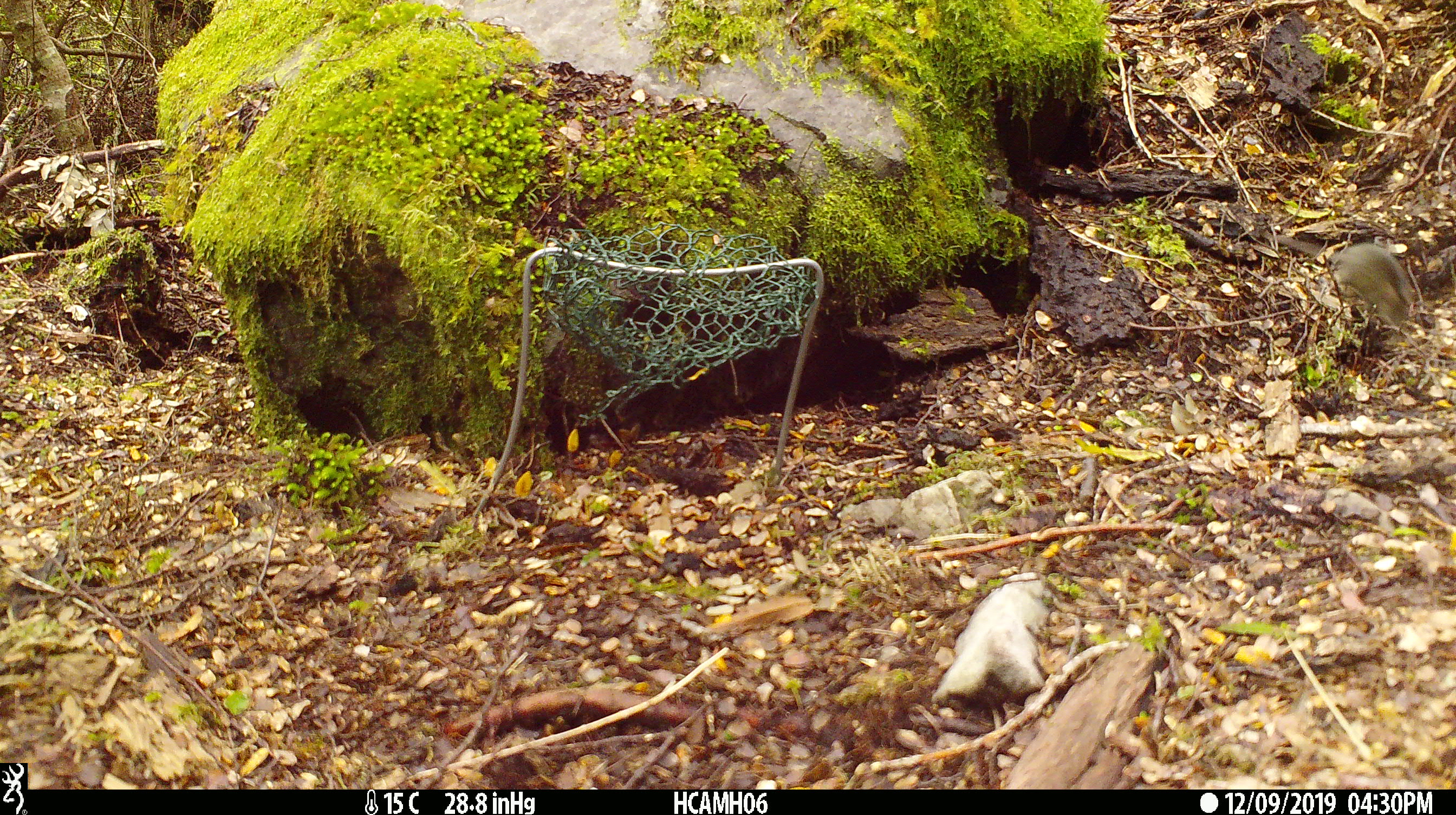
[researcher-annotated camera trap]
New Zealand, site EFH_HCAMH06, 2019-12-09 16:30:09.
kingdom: Animalia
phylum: Chordata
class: Mammalia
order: Rodentia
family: Muridae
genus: Mus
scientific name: Mus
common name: mouse